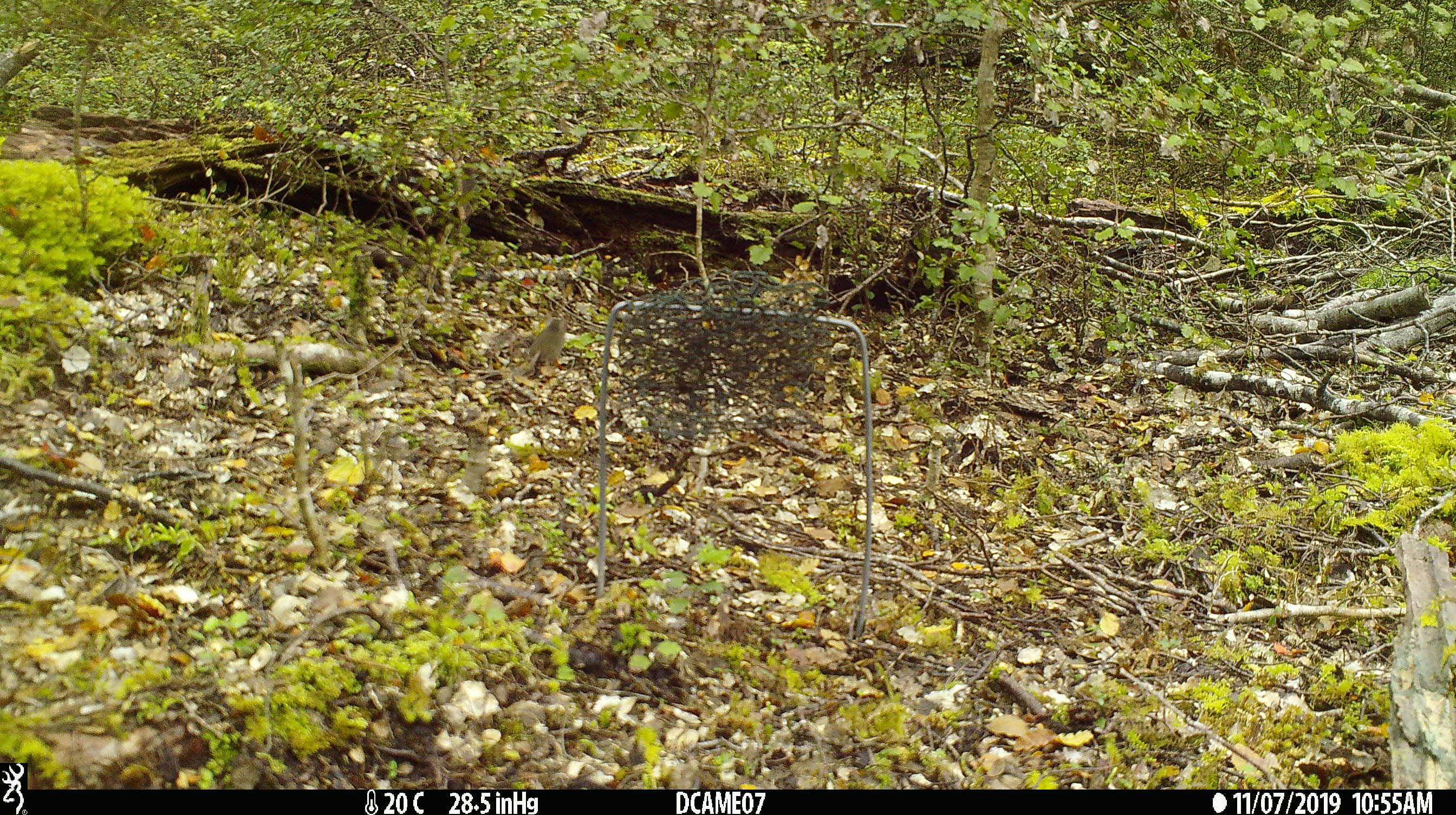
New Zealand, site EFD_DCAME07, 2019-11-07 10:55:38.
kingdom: Animalia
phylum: Chordata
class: Mammalia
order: Rodentia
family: Muridae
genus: Mus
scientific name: Mus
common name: mouse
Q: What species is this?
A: Mouse (Mus).